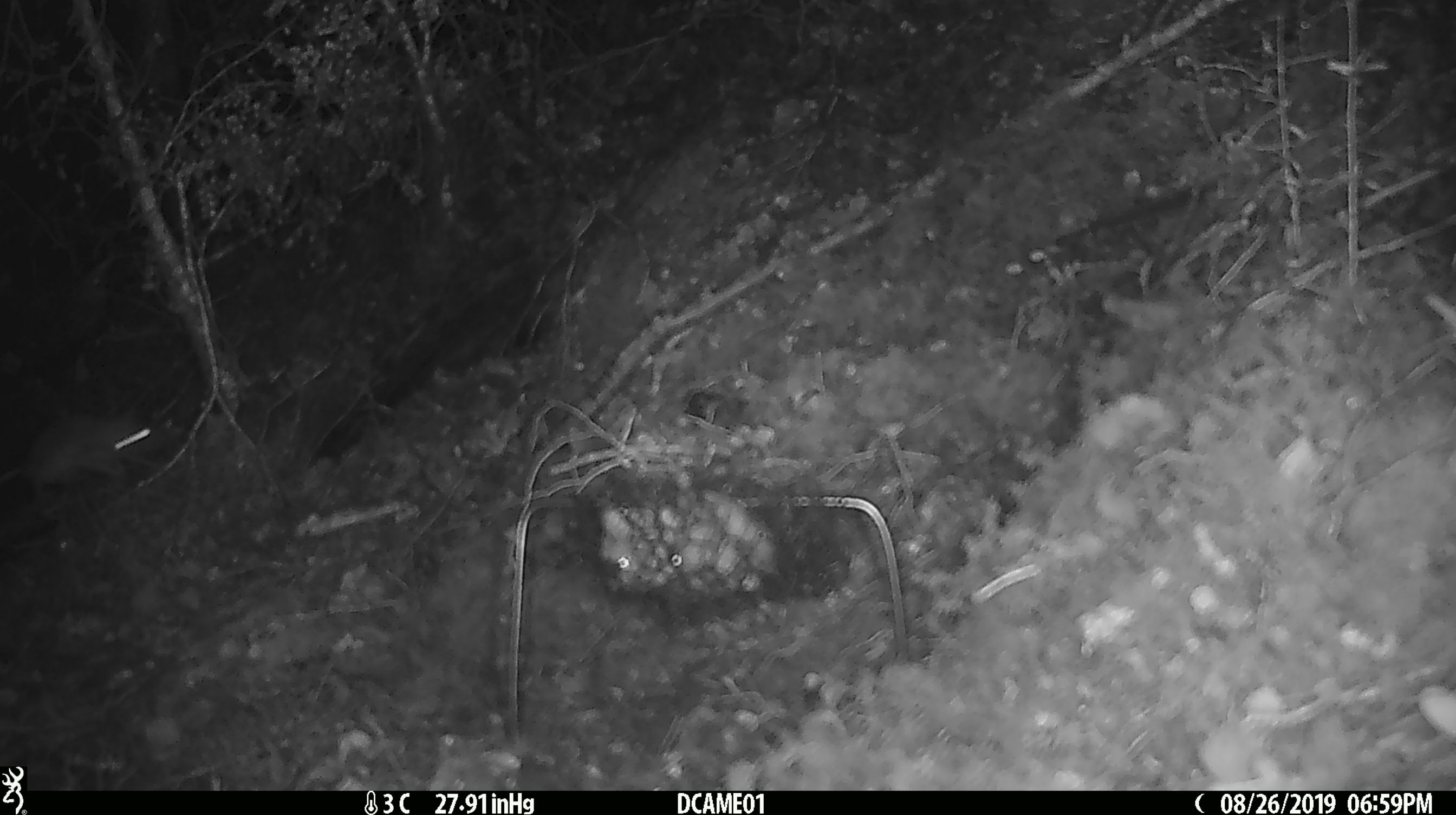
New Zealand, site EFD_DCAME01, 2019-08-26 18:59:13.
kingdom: Animalia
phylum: Chordata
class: Mammalia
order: Rodentia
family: Muridae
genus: Mus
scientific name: Mus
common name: mouse